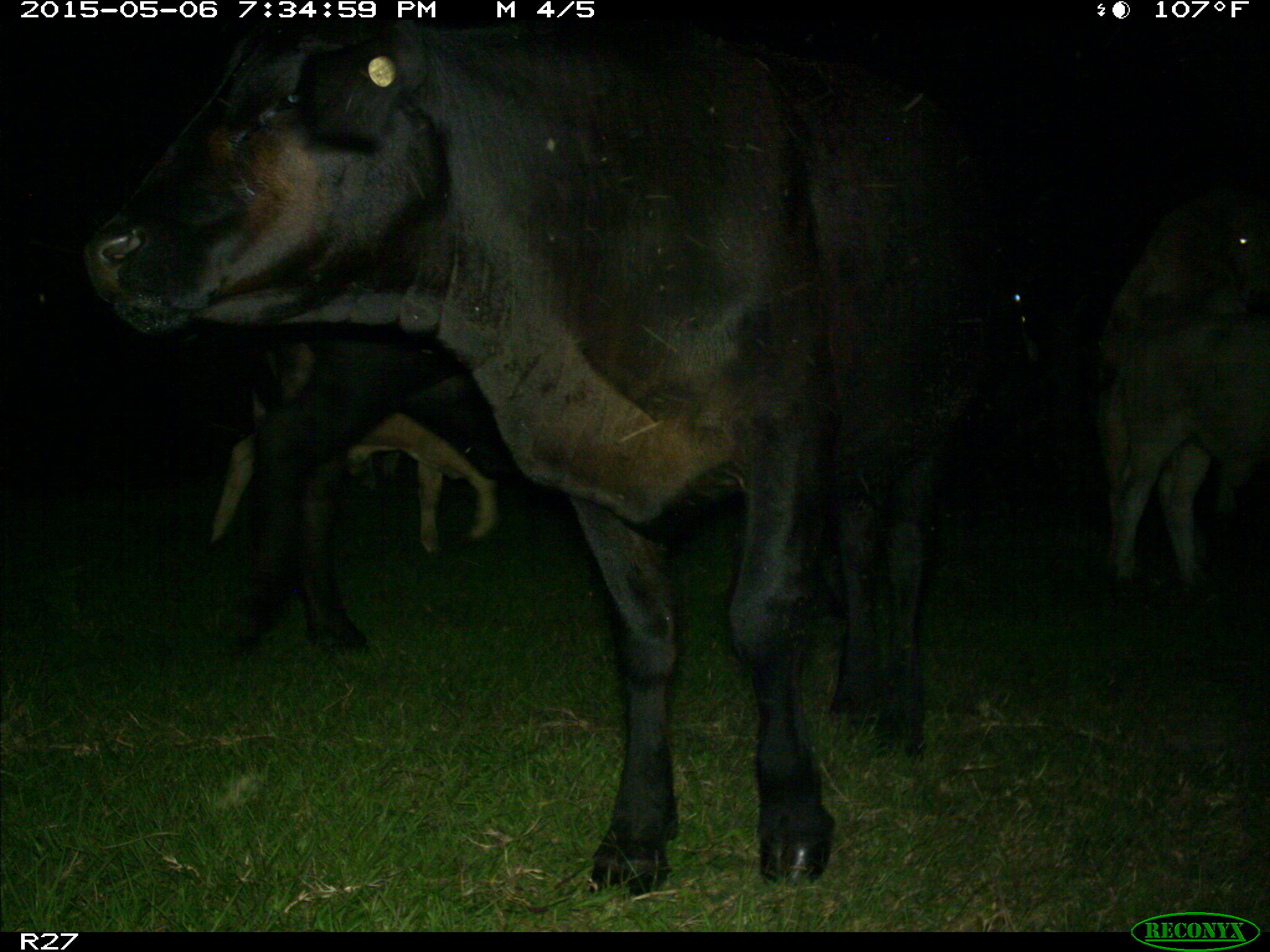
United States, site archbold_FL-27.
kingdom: Animalia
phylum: Chordata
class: Mammalia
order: Artiodactyla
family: Bovidae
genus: Bos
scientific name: Bos taurus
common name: domestic cow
Bos taurus (domestic cow).